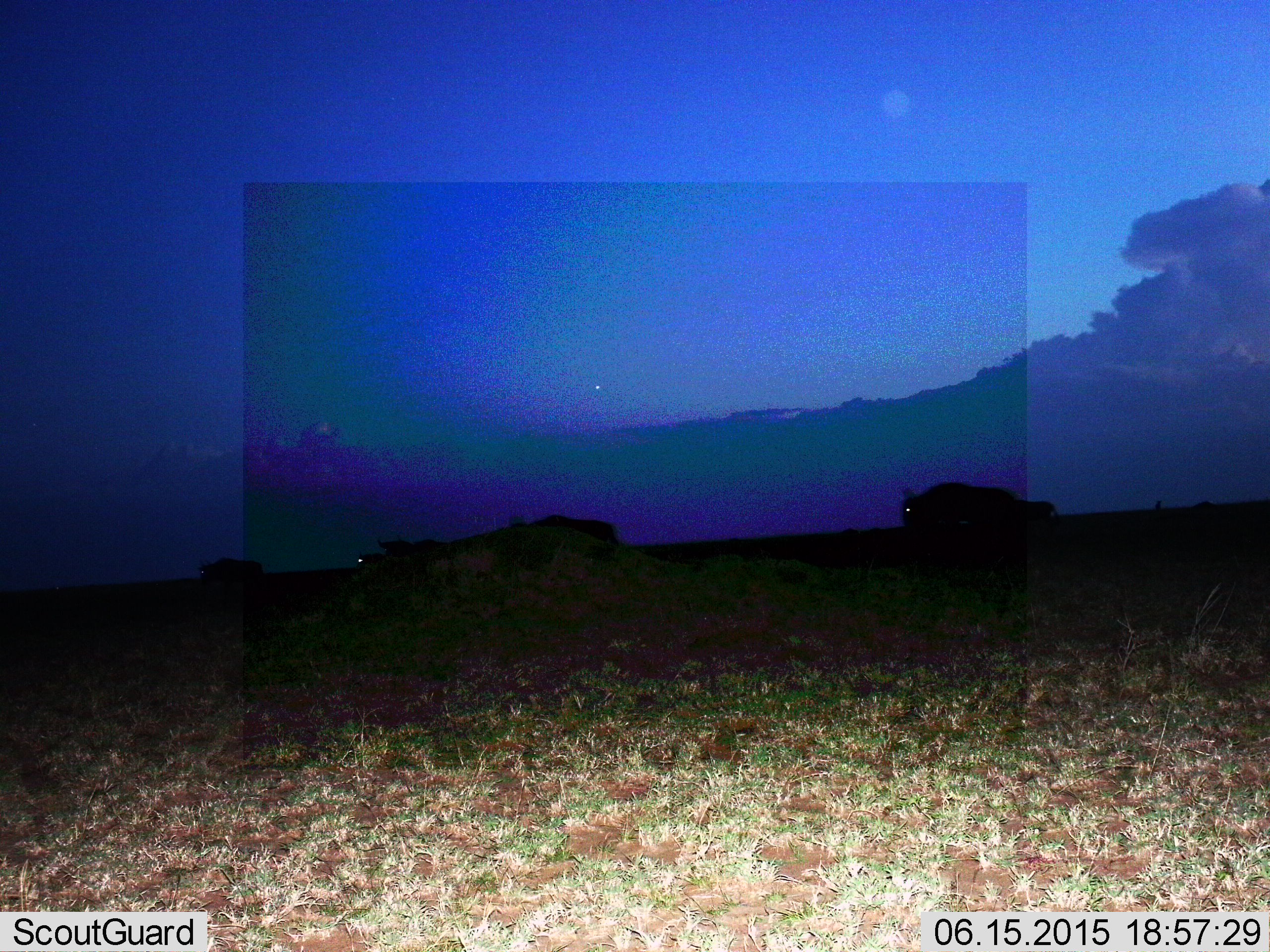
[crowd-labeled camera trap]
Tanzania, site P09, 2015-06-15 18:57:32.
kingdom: Animalia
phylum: Chordata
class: Mammalia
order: Artiodactyla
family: Bovidae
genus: Connochaetes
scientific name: Connochaetes taurinus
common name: blue wildebeest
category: wildebeest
Wildebeest (blue wildebeest) (Connochaetes taurinus), count 5. Behavior (volunteer vote fractions): standing 20%, resting 0%, moving 90%, interacting 0%. Young present (vote fraction): 0%. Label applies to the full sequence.